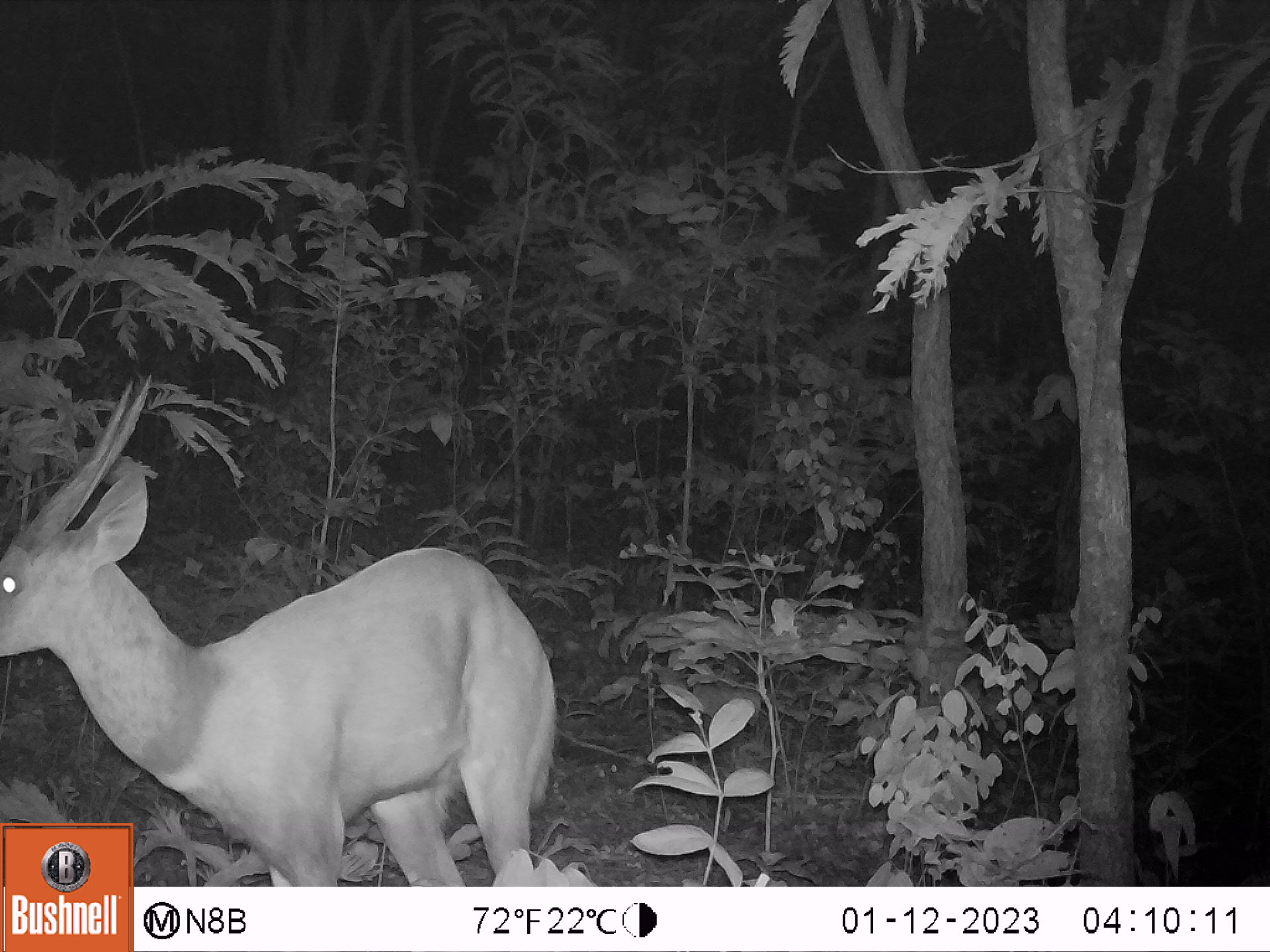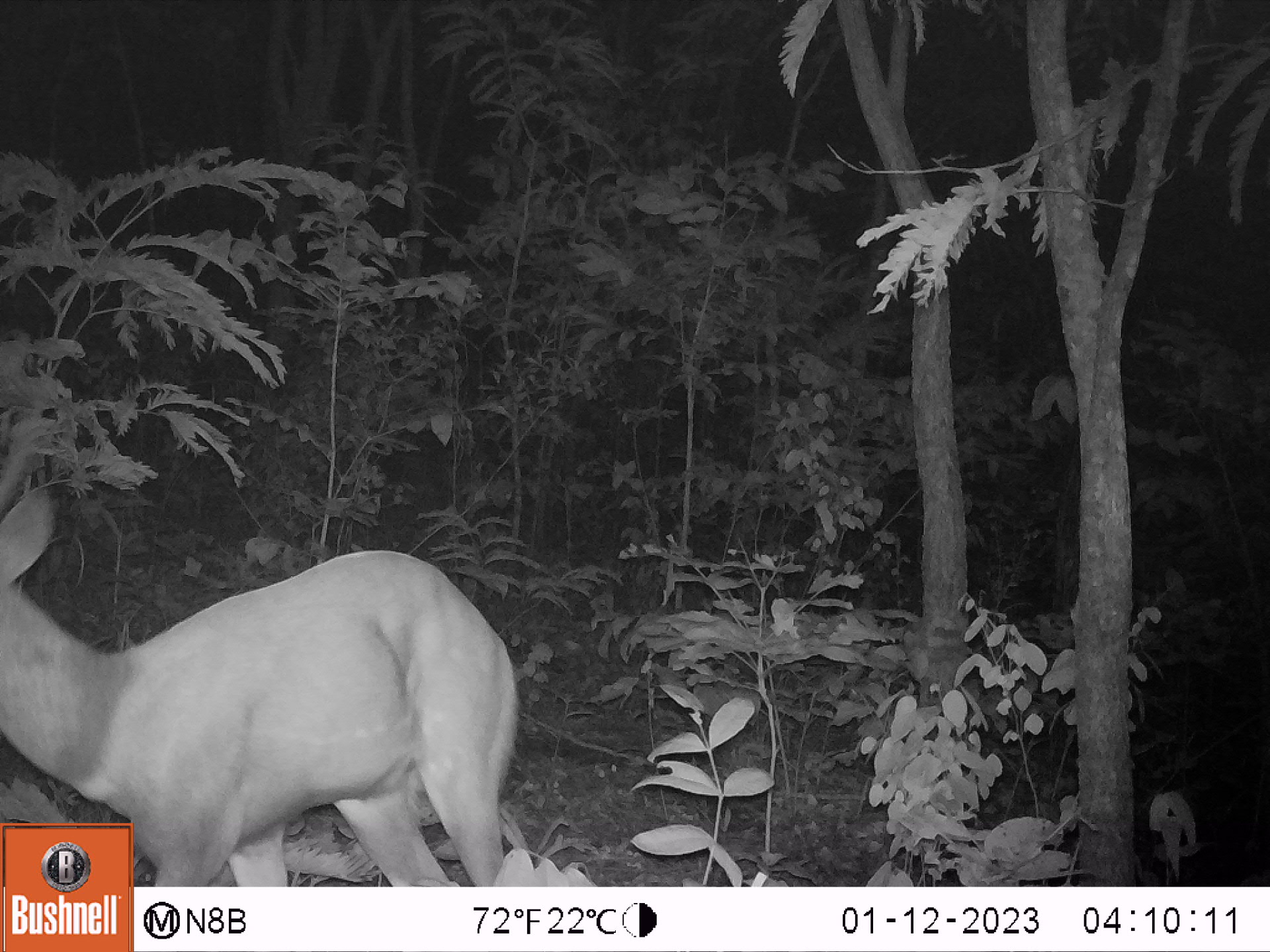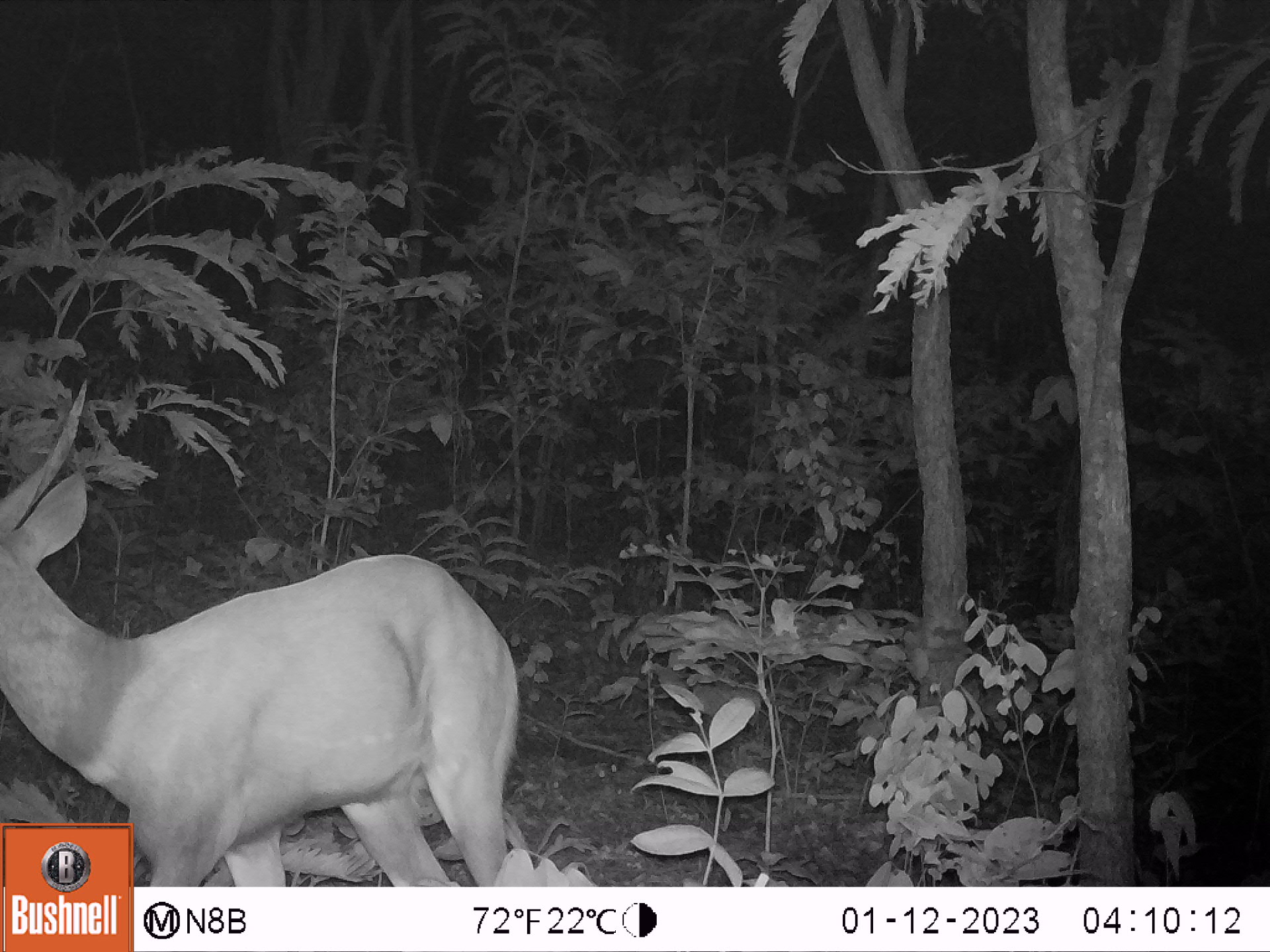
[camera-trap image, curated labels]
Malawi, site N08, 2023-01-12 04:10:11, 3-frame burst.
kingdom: Animalia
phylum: Chordata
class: Mammalia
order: Artiodactyla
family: Bovidae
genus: Tragelaphus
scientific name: Tragelaphus sylvaticus sylvaticus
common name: cape bushbuck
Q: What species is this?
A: Cape bushbuck (Tragelaphus sylvaticus sylvaticus).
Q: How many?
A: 1.